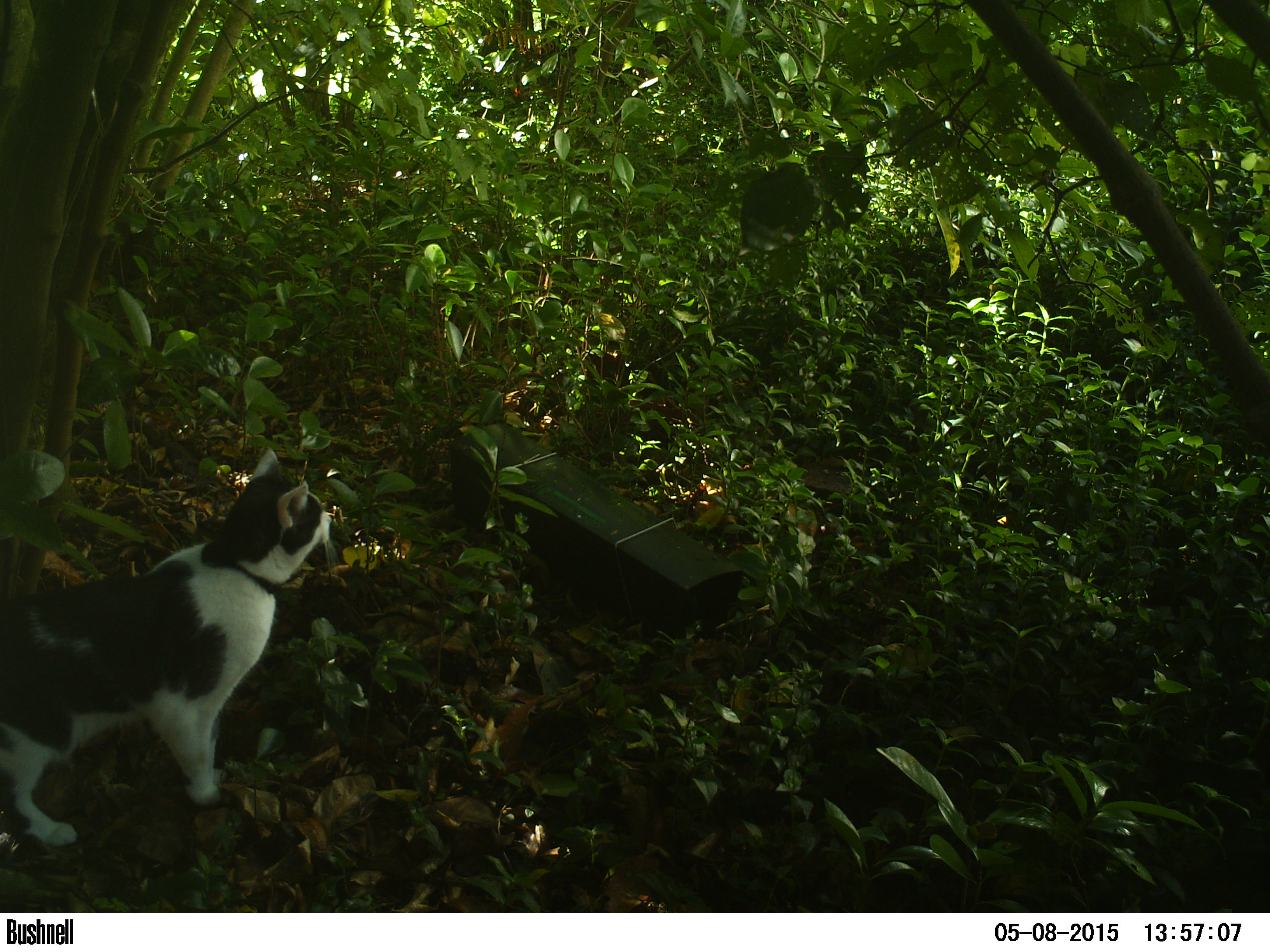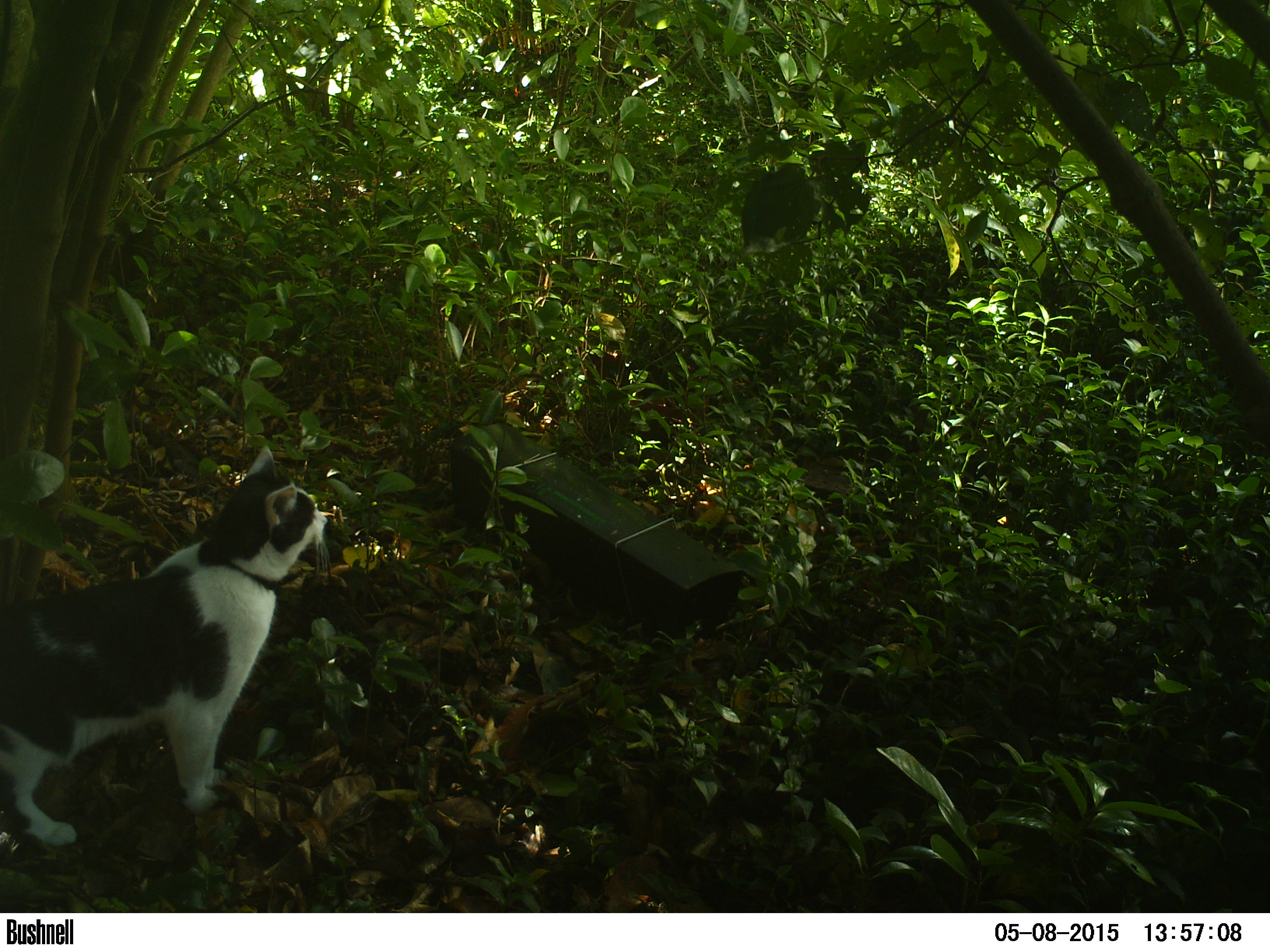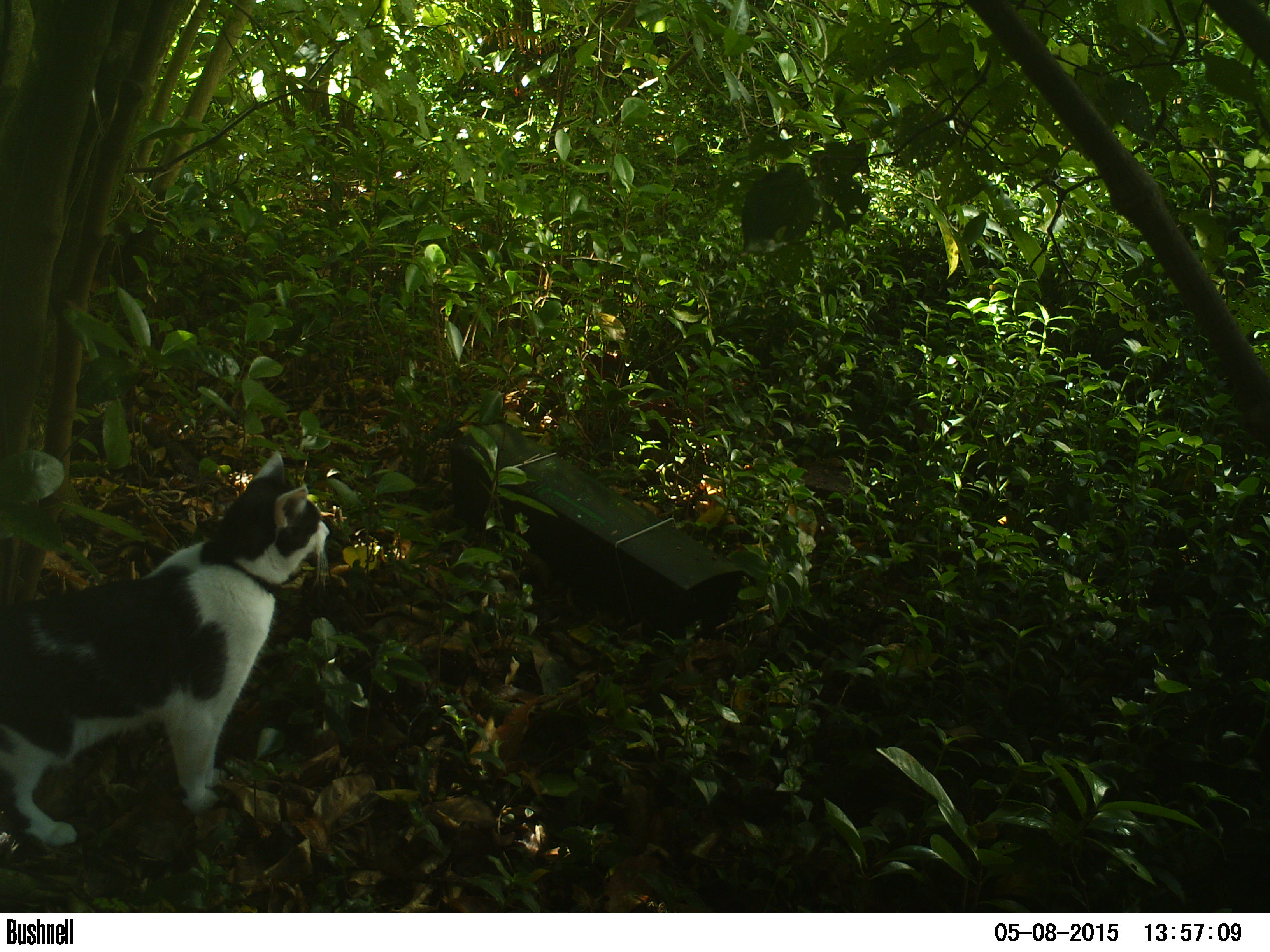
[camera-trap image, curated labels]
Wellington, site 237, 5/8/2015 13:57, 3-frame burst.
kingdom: Animalia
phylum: Chordata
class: Mammalia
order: Carnivora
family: Felidae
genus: Felis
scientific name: Felis catus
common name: cat